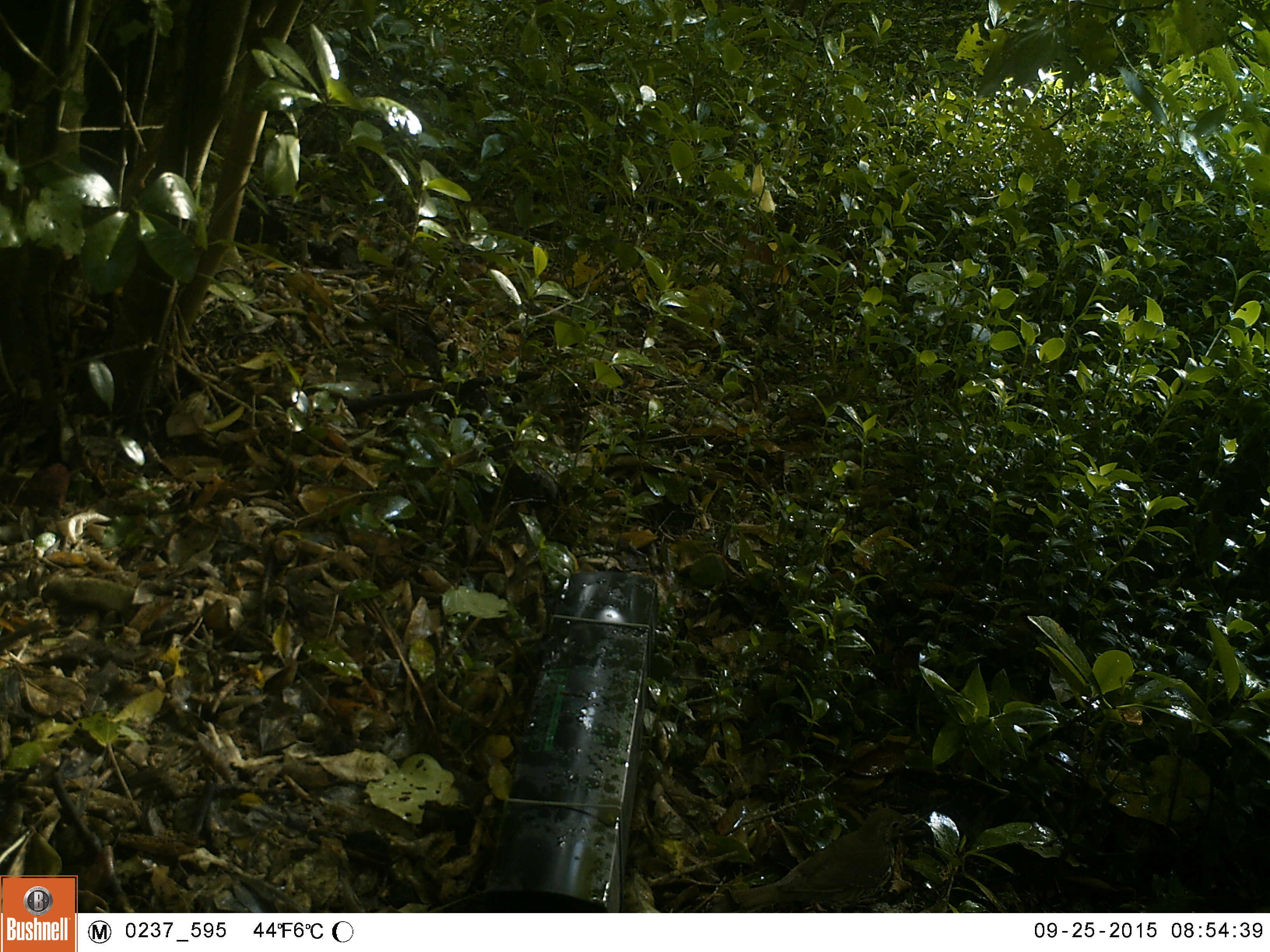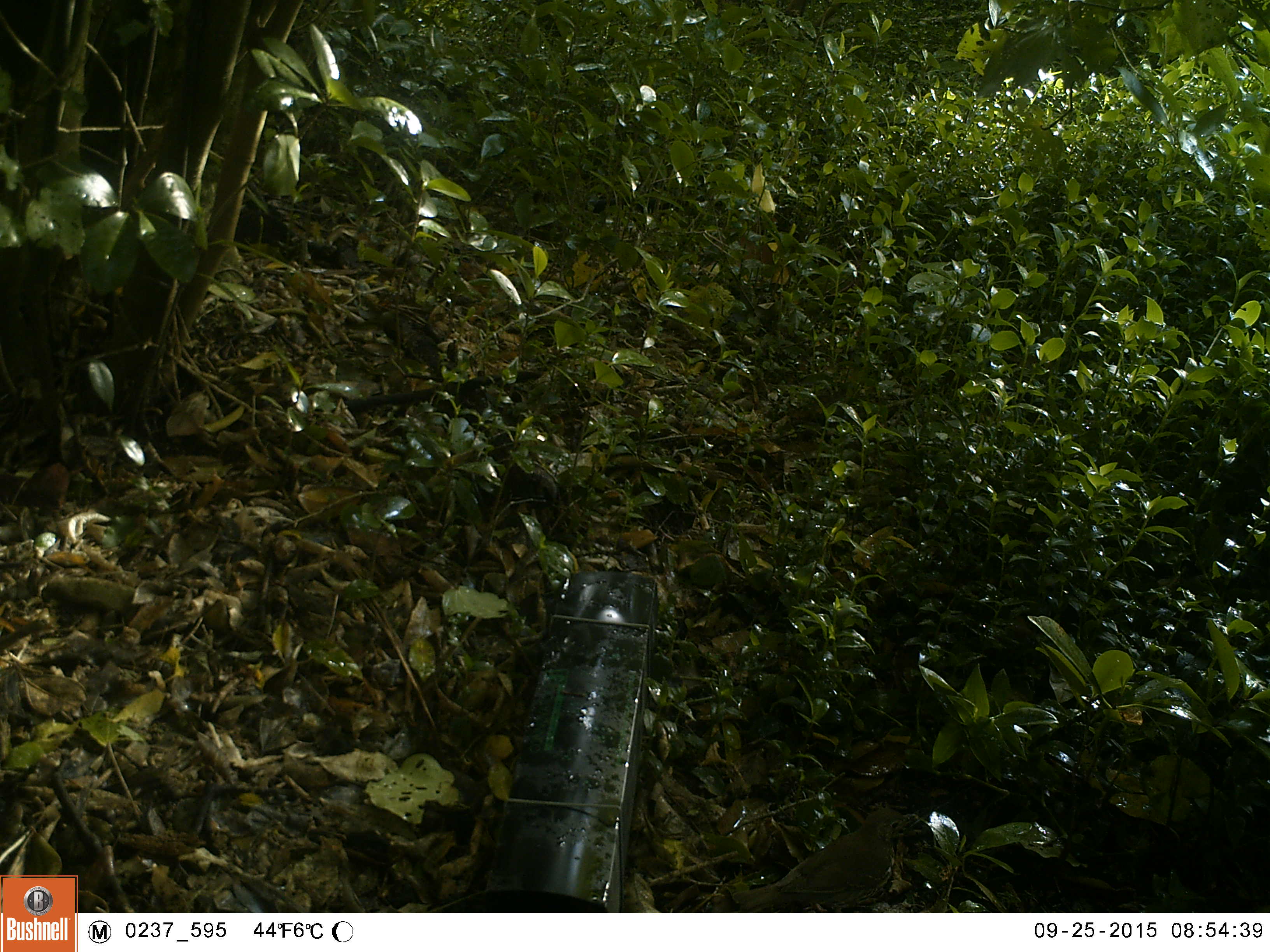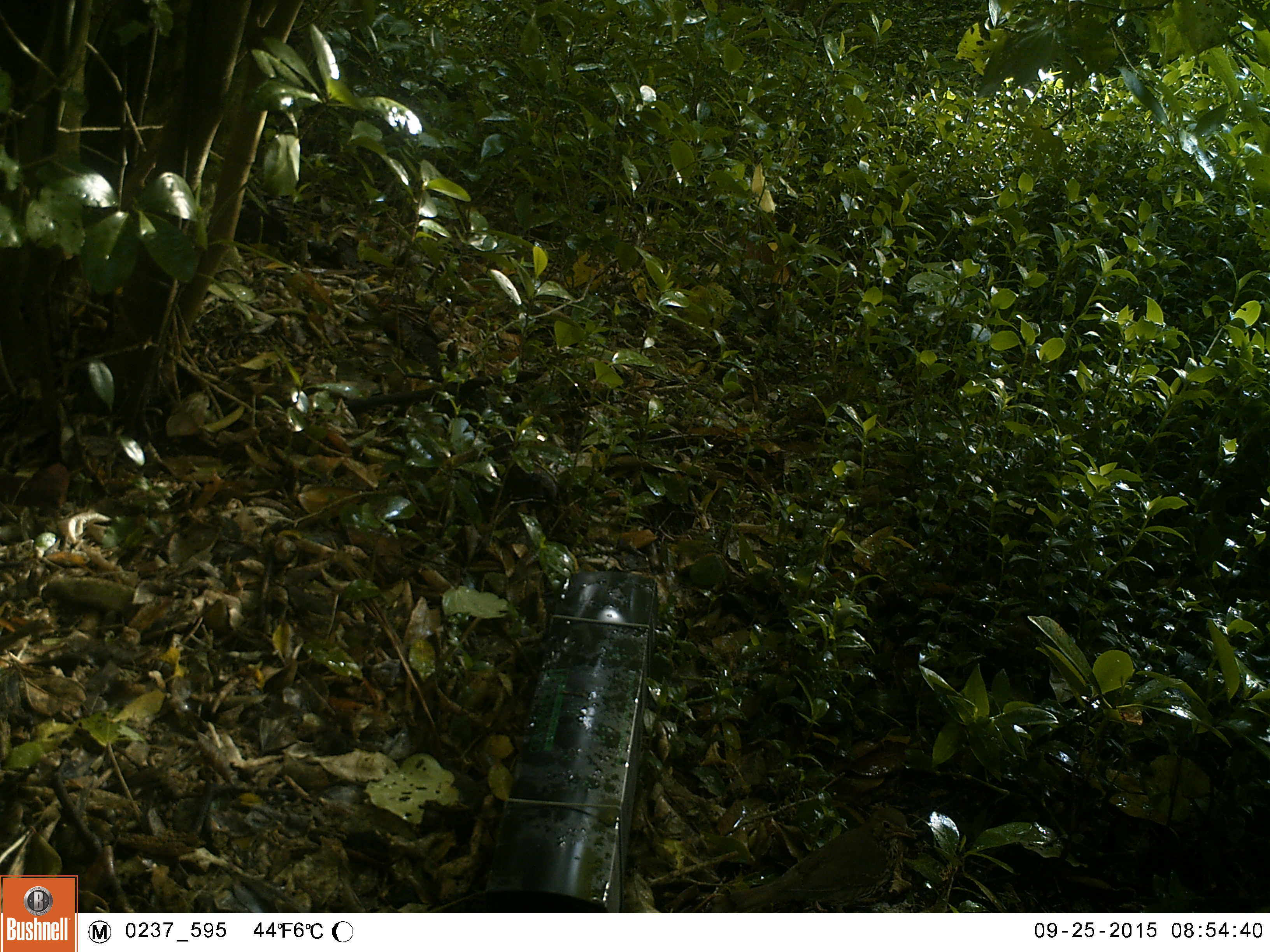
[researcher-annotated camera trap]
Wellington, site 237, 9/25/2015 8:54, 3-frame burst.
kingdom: Animalia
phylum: Chordata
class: Aves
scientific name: Aves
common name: bird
Bird (Aves).